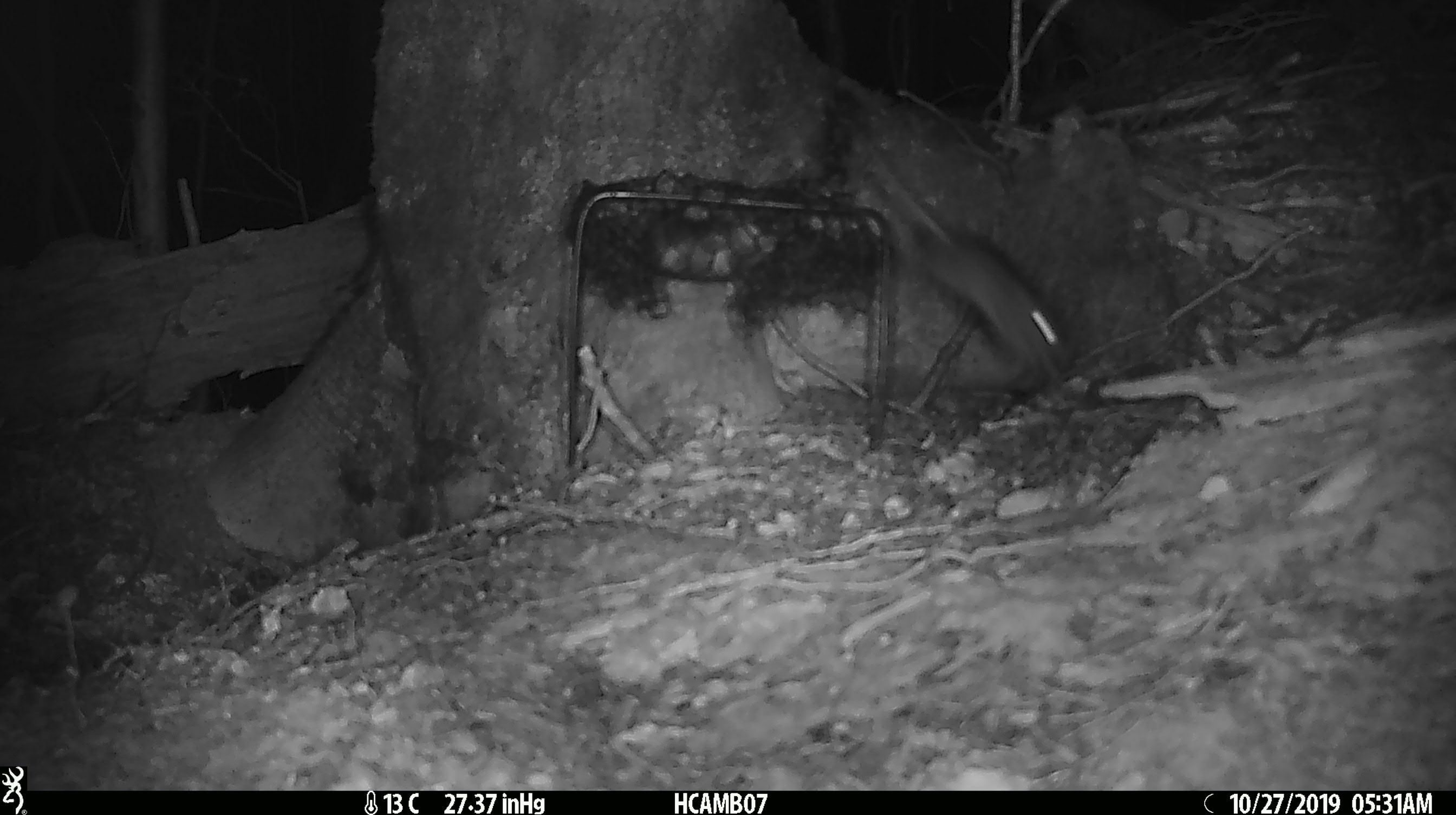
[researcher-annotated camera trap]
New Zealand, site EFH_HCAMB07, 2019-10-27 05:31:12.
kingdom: Animalia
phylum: Chordata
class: Mammalia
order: Rodentia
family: Muridae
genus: Mus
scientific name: Mus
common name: mouse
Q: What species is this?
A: Mouse (Mus).